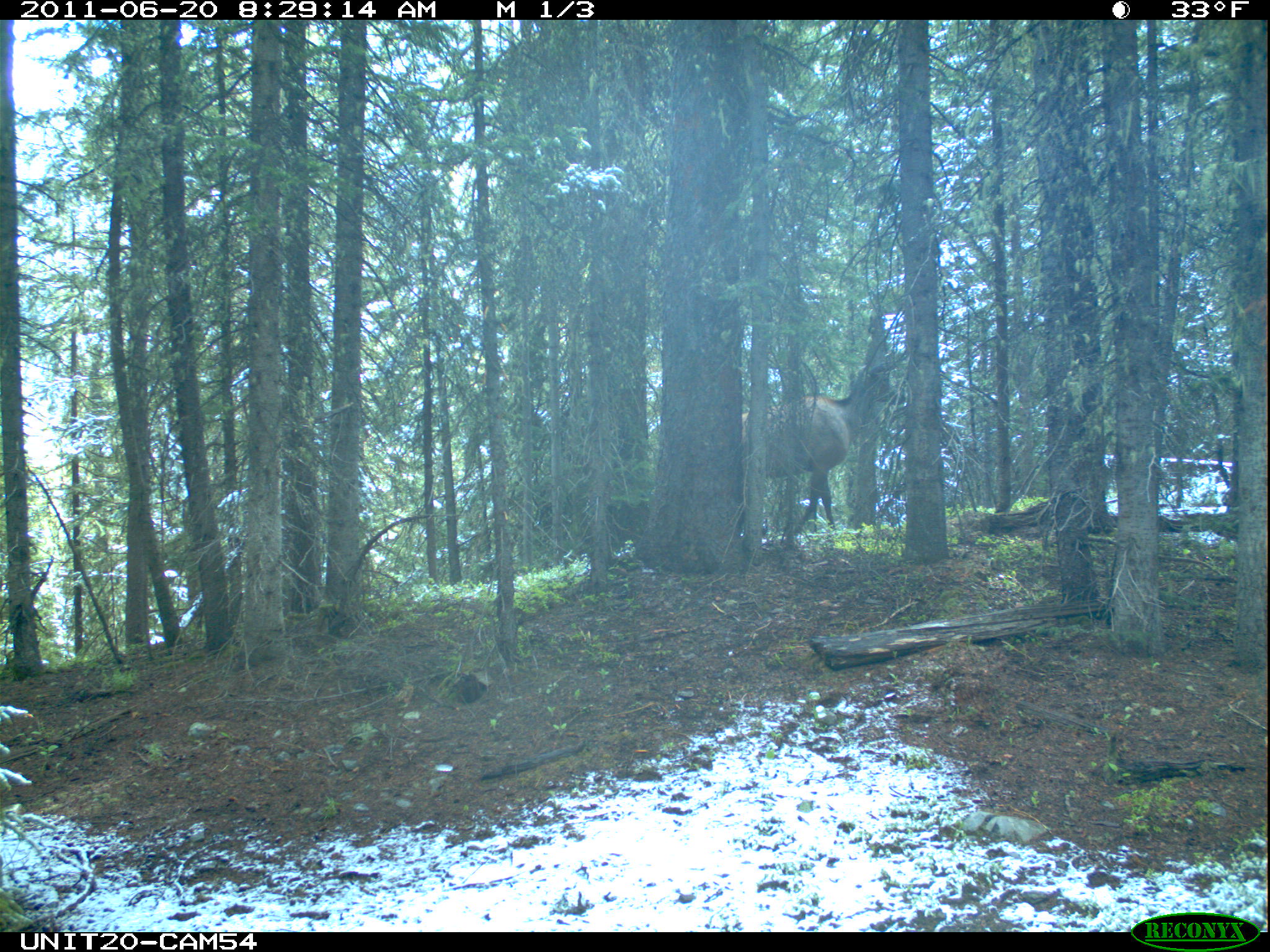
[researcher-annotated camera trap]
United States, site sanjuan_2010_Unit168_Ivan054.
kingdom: Animalia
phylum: Chordata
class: Mammalia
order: Artiodactyla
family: Cervidae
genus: Cervus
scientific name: Cervus elaphus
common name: red deer